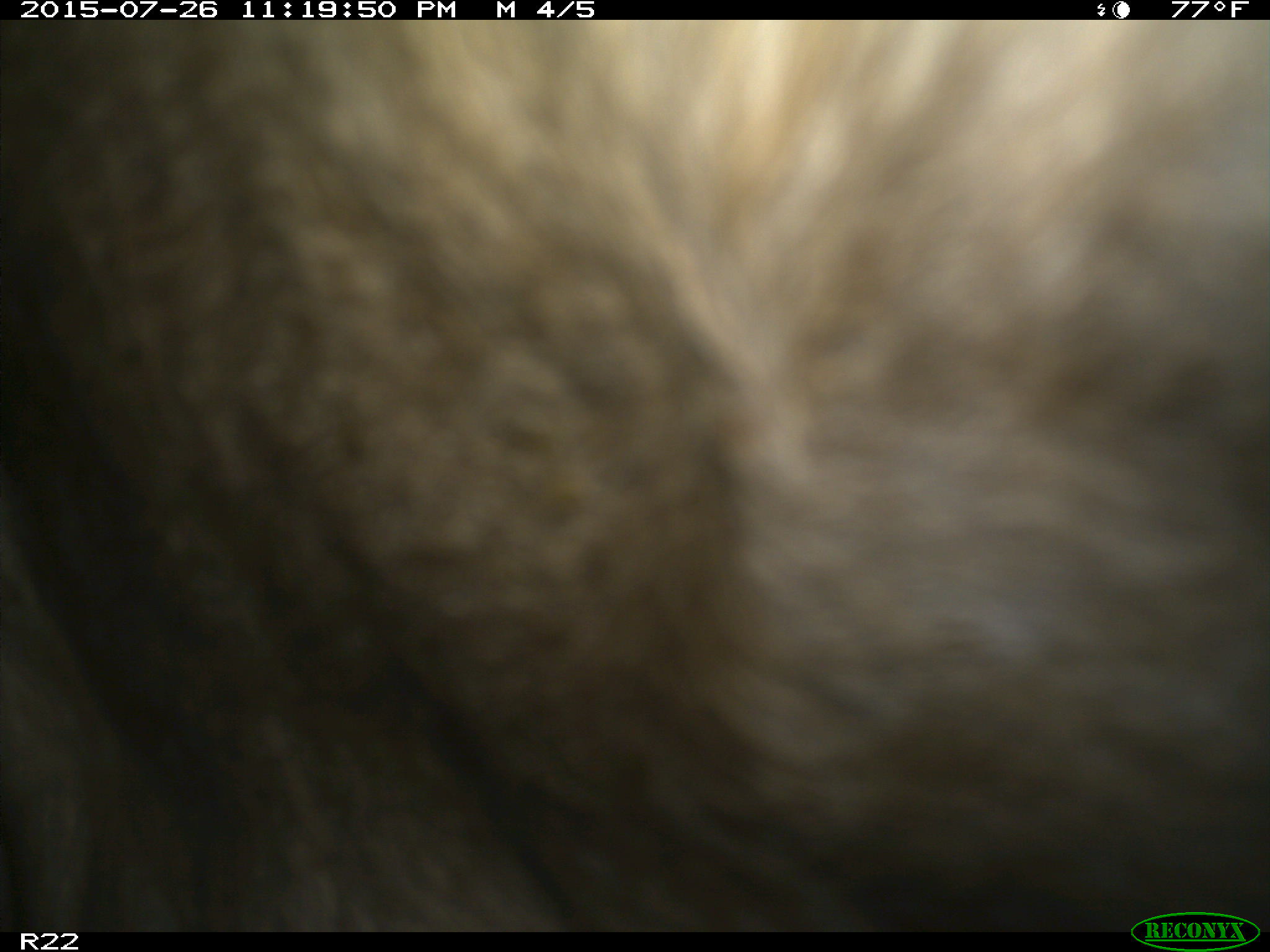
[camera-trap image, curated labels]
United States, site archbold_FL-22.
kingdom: Animalia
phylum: Chordata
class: Mammalia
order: Artiodactyla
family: Bovidae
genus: Bos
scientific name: Bos taurus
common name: domestic cow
Bos taurus (domestic cow).